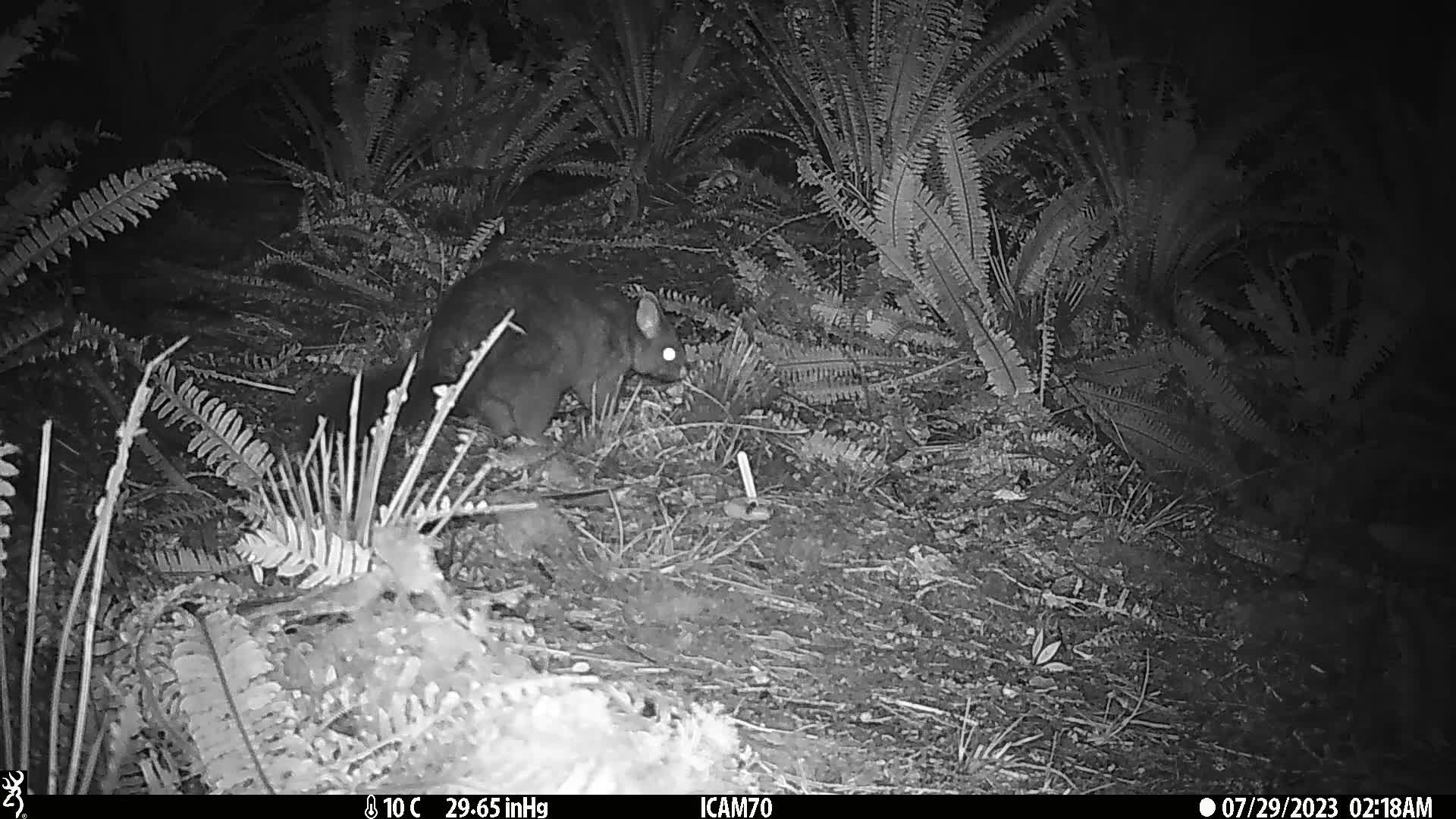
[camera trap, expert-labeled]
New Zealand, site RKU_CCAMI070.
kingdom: Animalia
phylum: Chordata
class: Mammalia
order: Diprotodontia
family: Phalangeridae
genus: Trichosurus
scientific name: Trichosurus vulpecula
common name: common brushtail possum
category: possum